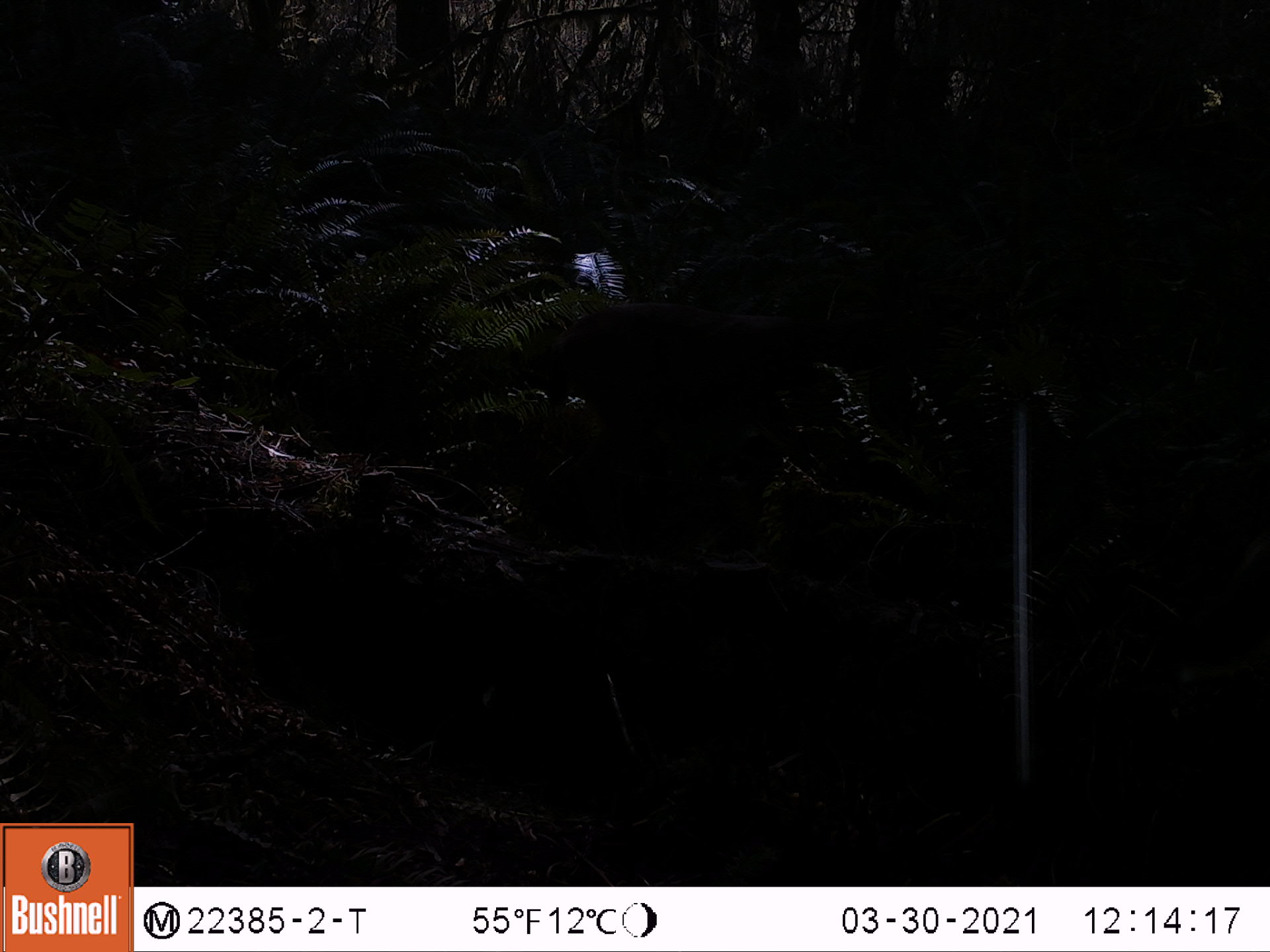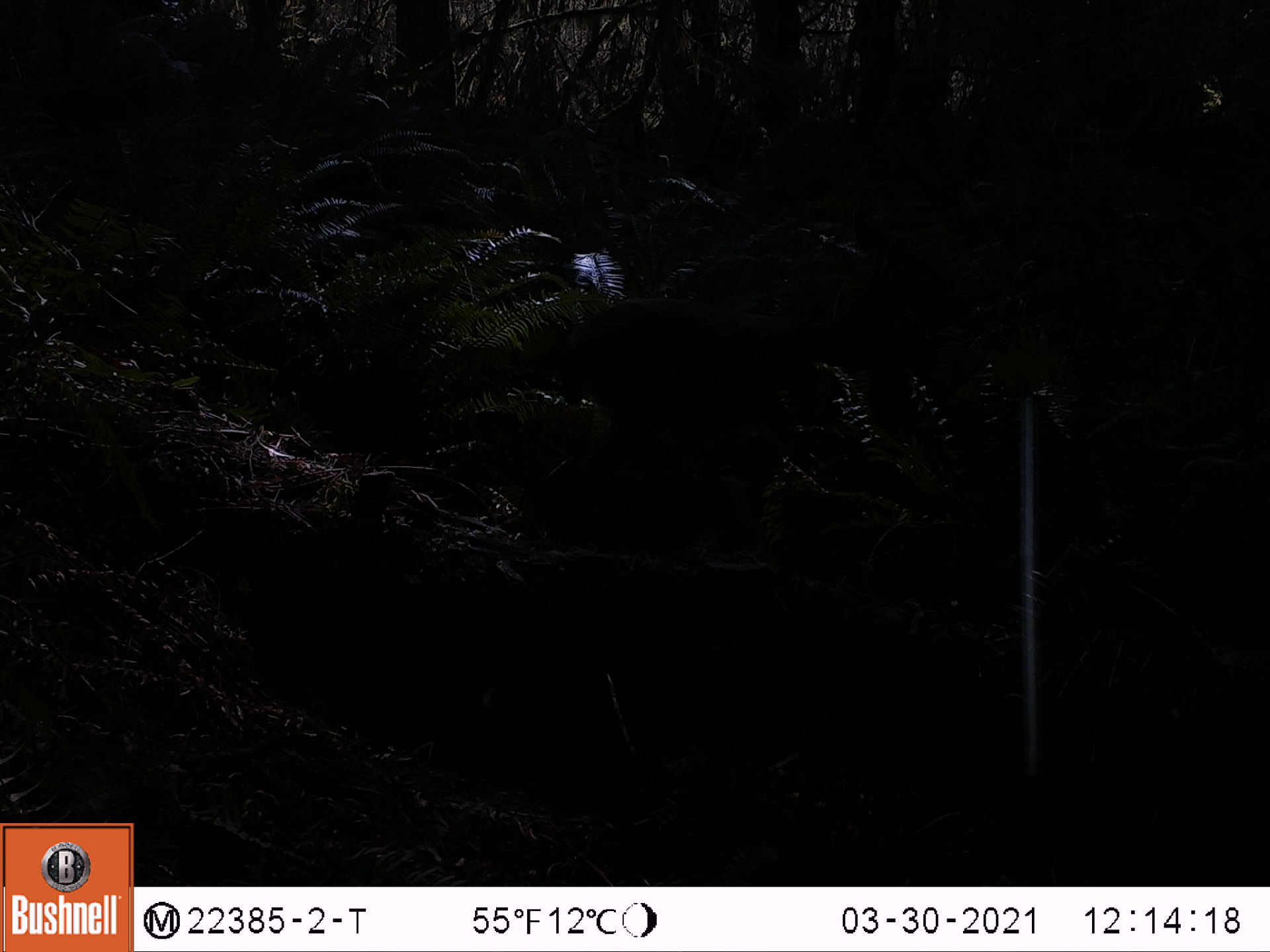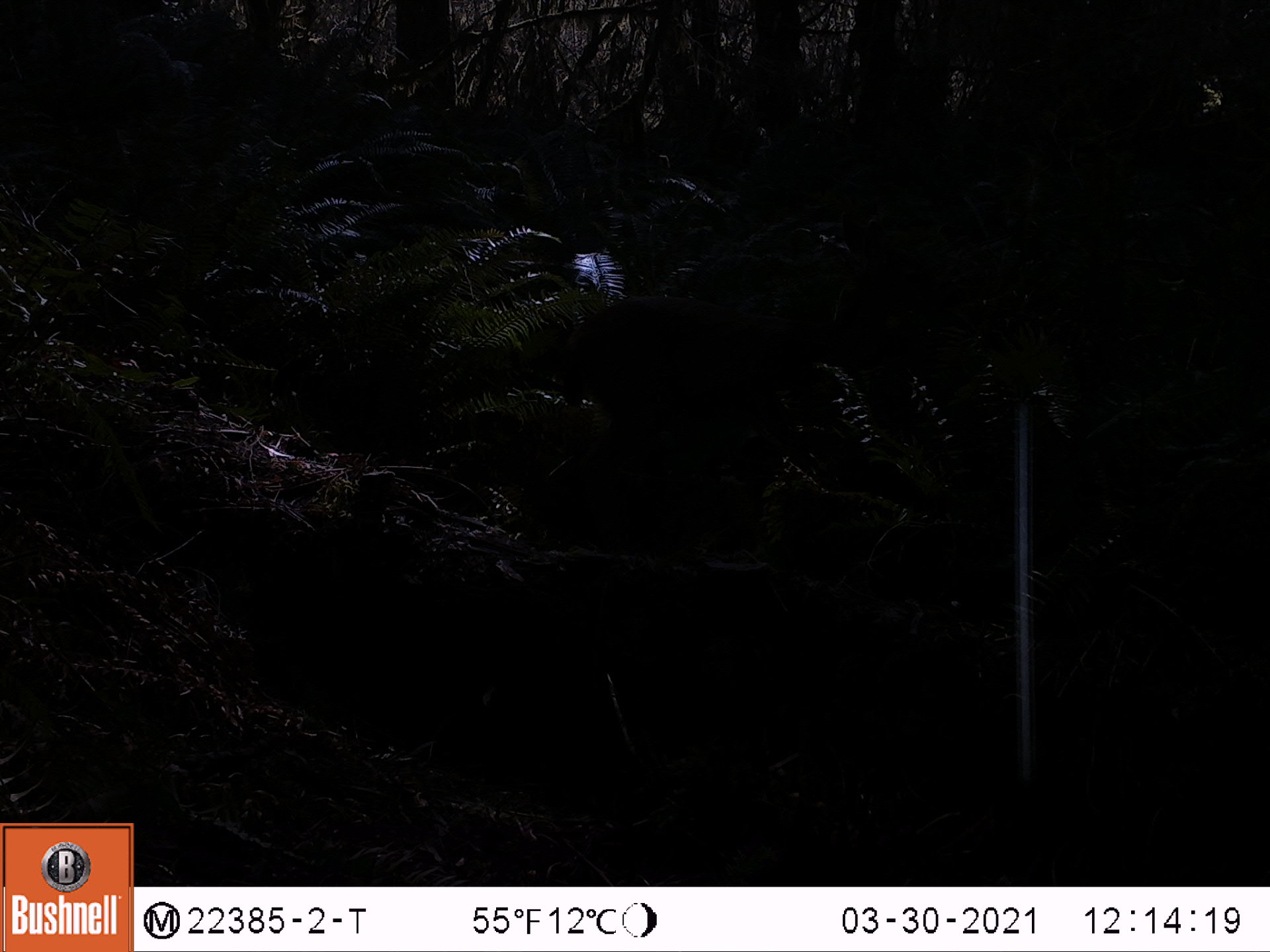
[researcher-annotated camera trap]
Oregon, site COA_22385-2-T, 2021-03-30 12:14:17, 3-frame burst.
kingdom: Animalia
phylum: Chordata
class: Mammalia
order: Artiodactyla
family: Cervidae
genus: Odocoileus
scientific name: Odocoileus hemionus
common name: black-tailed deer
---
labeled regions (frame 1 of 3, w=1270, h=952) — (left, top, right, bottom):
black-tailed deer: (540, 289, 857, 514)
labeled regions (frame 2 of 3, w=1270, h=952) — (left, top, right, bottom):
black-tailed deer: (569, 277, 838, 499)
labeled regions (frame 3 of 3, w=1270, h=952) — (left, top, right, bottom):
black-tailed deer: (543, 280, 817, 537)